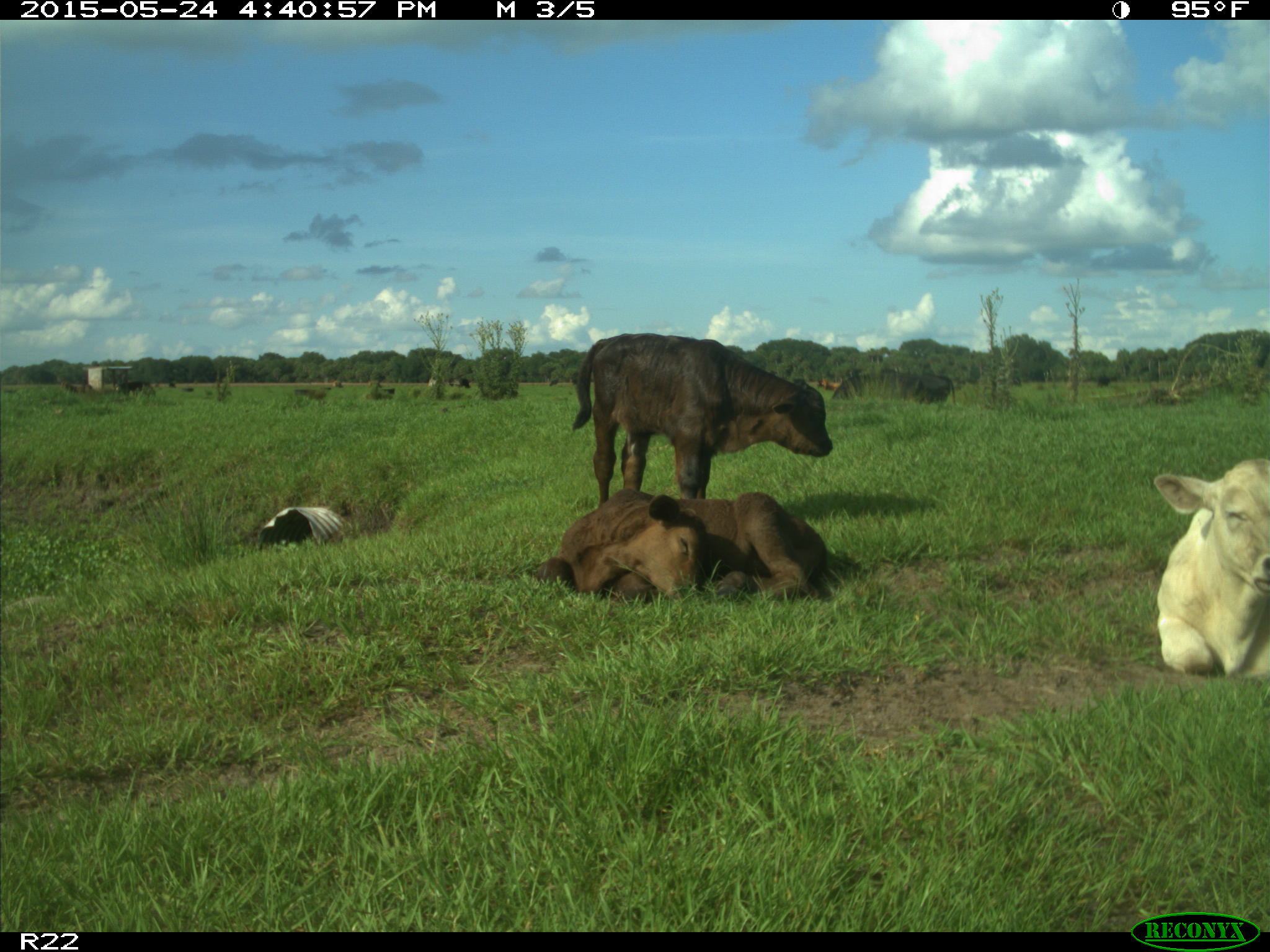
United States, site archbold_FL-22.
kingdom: Animalia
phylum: Chordata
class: Mammalia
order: Artiodactyla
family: Bovidae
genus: Bos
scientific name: Bos taurus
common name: domestic cow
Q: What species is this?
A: Bos taurus (domestic cow).